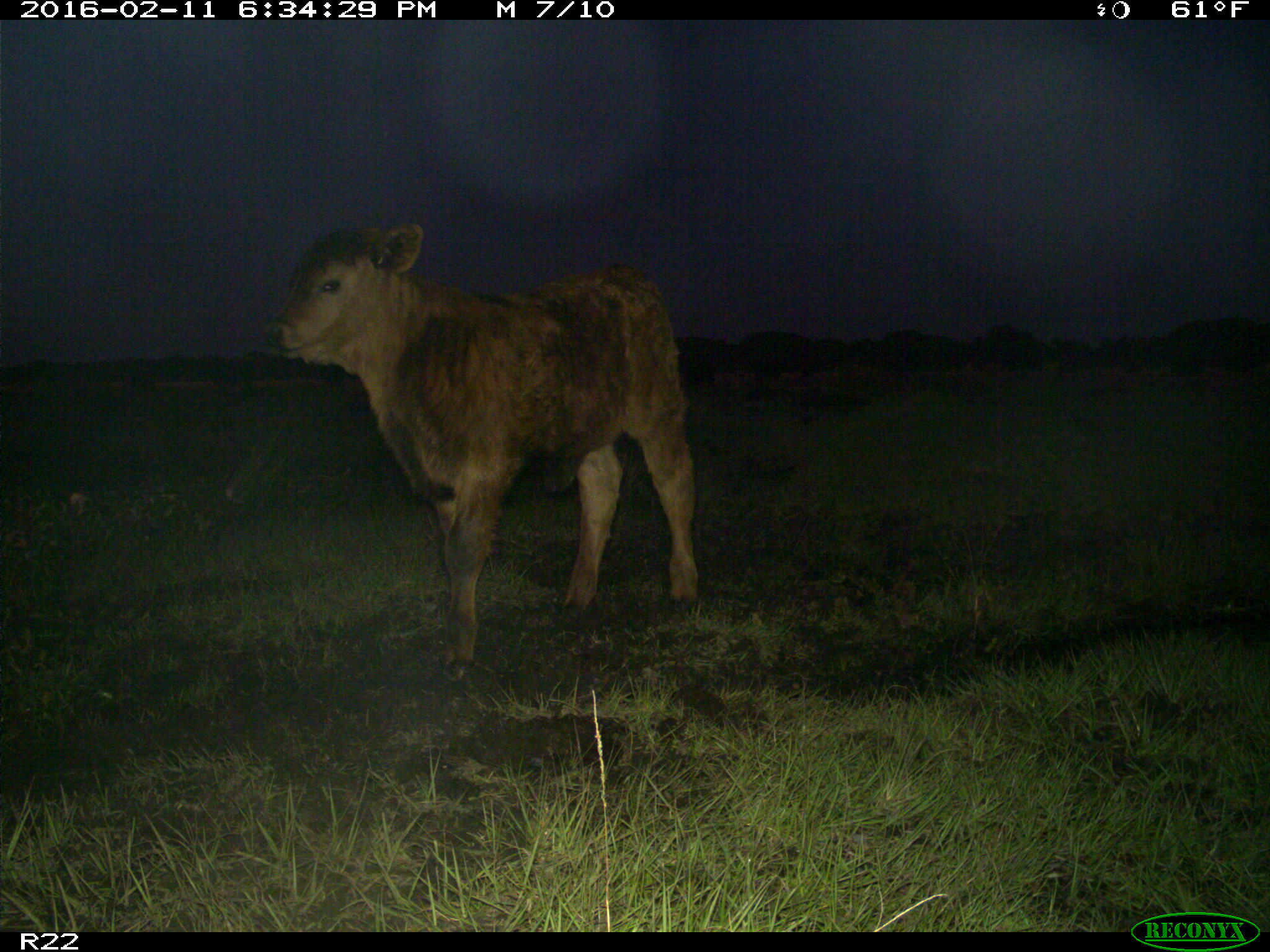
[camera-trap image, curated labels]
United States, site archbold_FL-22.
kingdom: Animalia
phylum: Chordata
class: Mammalia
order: Artiodactyla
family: Bovidae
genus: Bos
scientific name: Bos taurus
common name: domestic cow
Bos taurus (domestic cow).